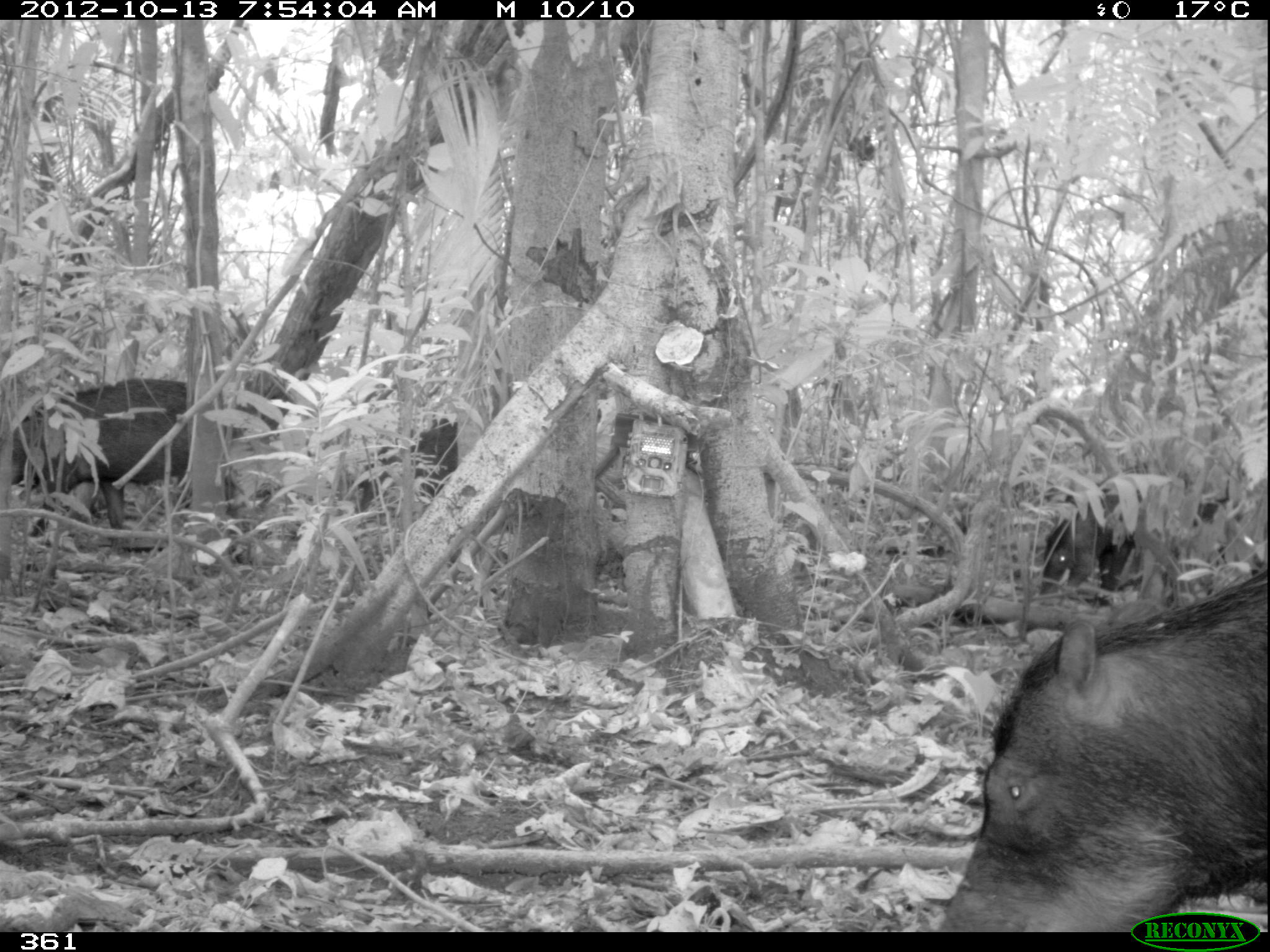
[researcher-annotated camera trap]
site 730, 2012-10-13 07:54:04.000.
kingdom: Animalia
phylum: Chordata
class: Mammalia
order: Artiodactyla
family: Tayassuidae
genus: Tayassu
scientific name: Tayassu pecari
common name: white-lipped peccary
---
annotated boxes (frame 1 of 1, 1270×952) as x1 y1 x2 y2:
tayassu pecari: 935 565 1267 930; 3 374 249 541; 1036 484 1227 608; 352 418 461 512